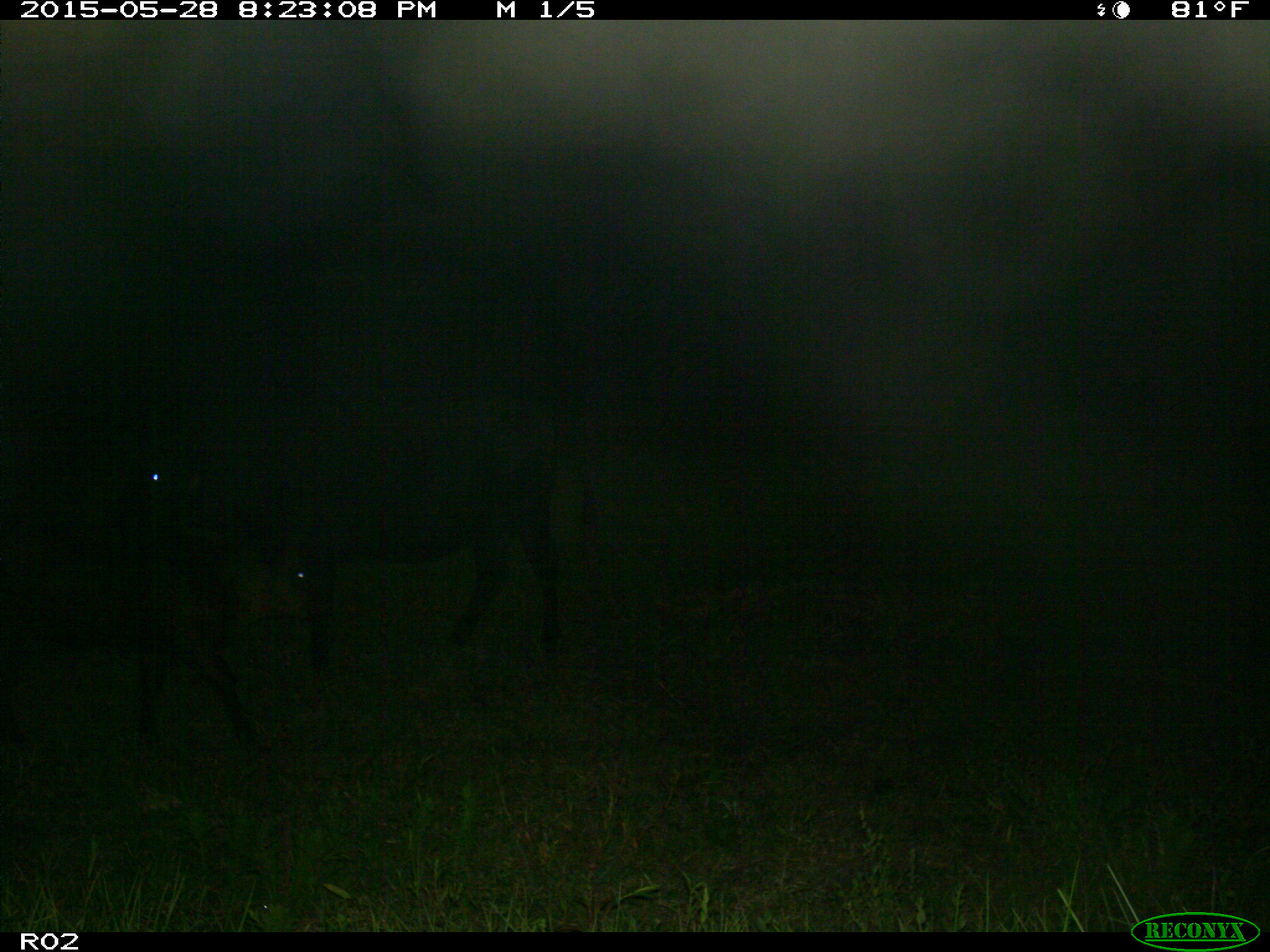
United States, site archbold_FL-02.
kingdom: Animalia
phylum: Chordata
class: Mammalia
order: Artiodactyla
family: Bovidae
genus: Bos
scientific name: Bos taurus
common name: domestic cow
Bos taurus (domestic cow).